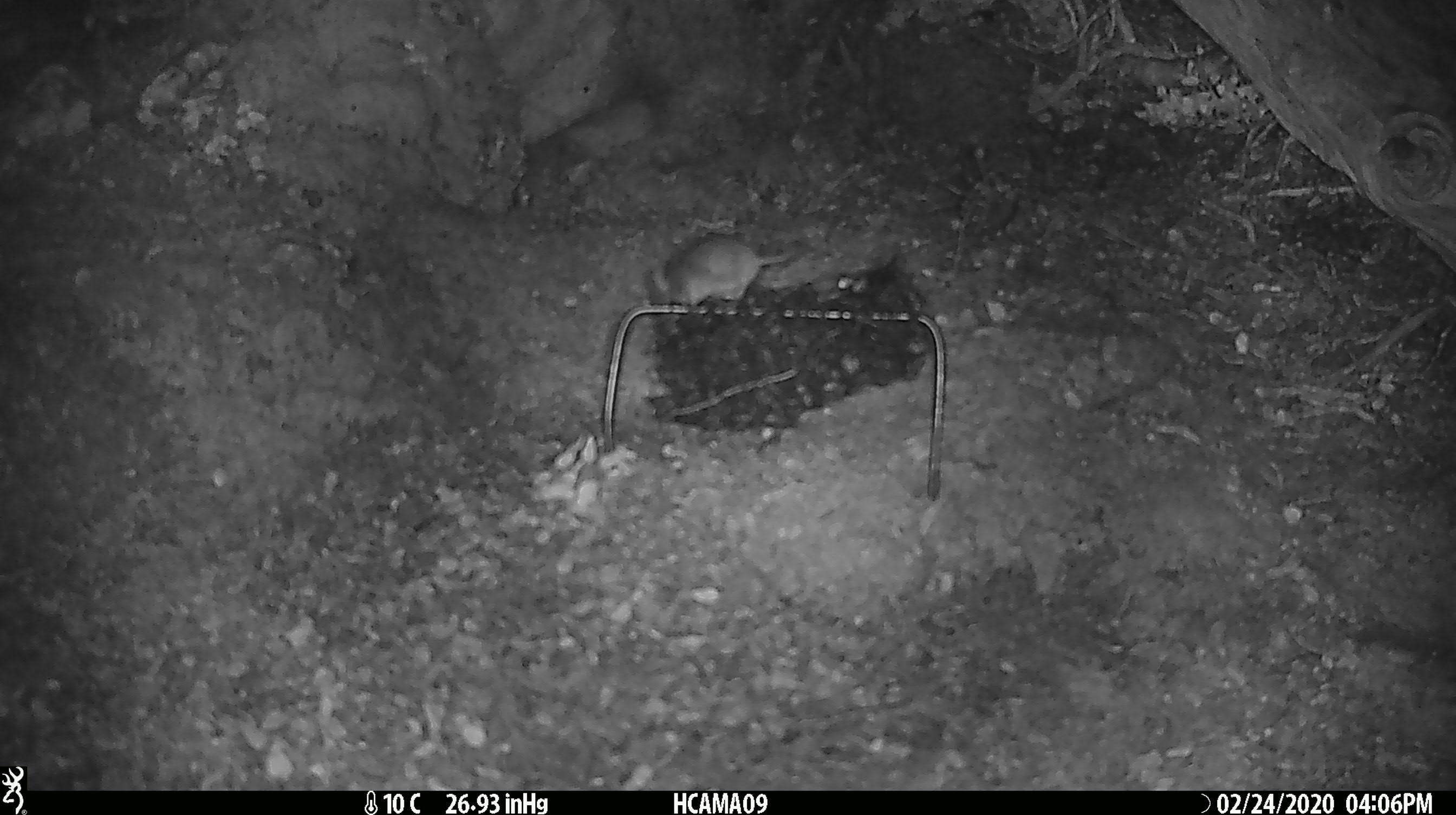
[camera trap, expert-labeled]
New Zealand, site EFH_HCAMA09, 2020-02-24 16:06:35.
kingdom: Animalia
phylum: Chordata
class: Mammalia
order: Rodentia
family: Muridae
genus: Mus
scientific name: Mus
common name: mouse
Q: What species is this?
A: Mouse (Mus).